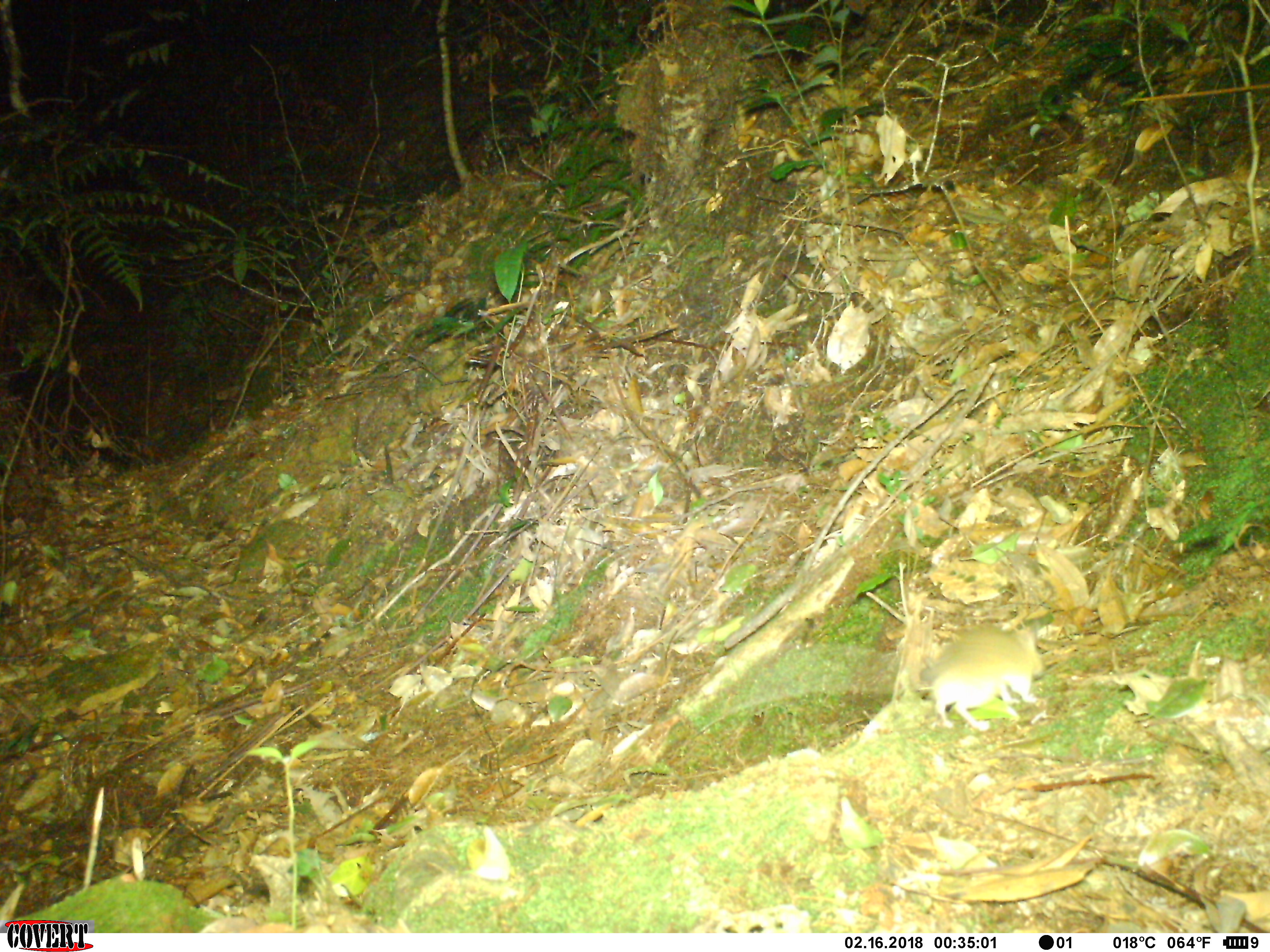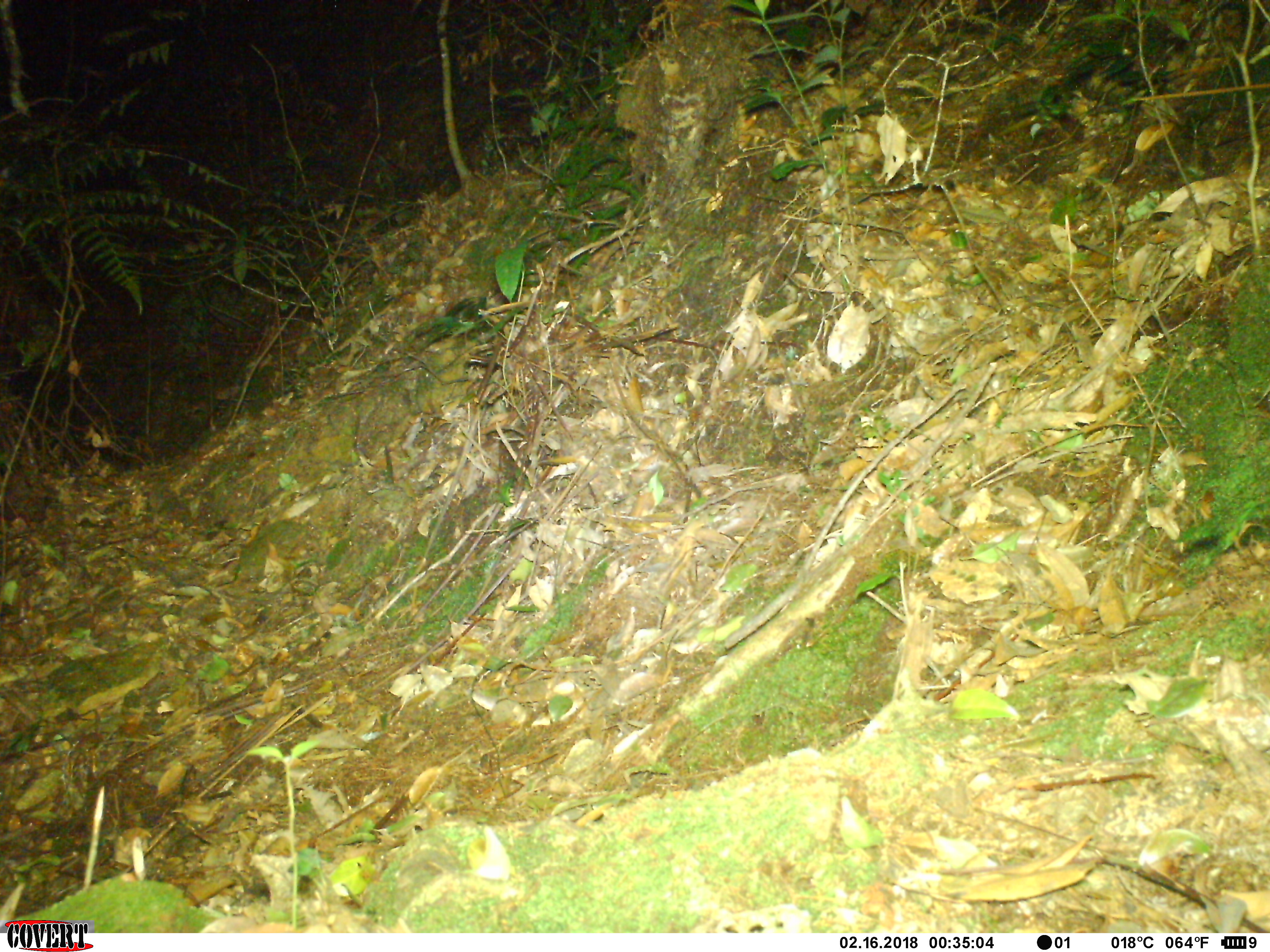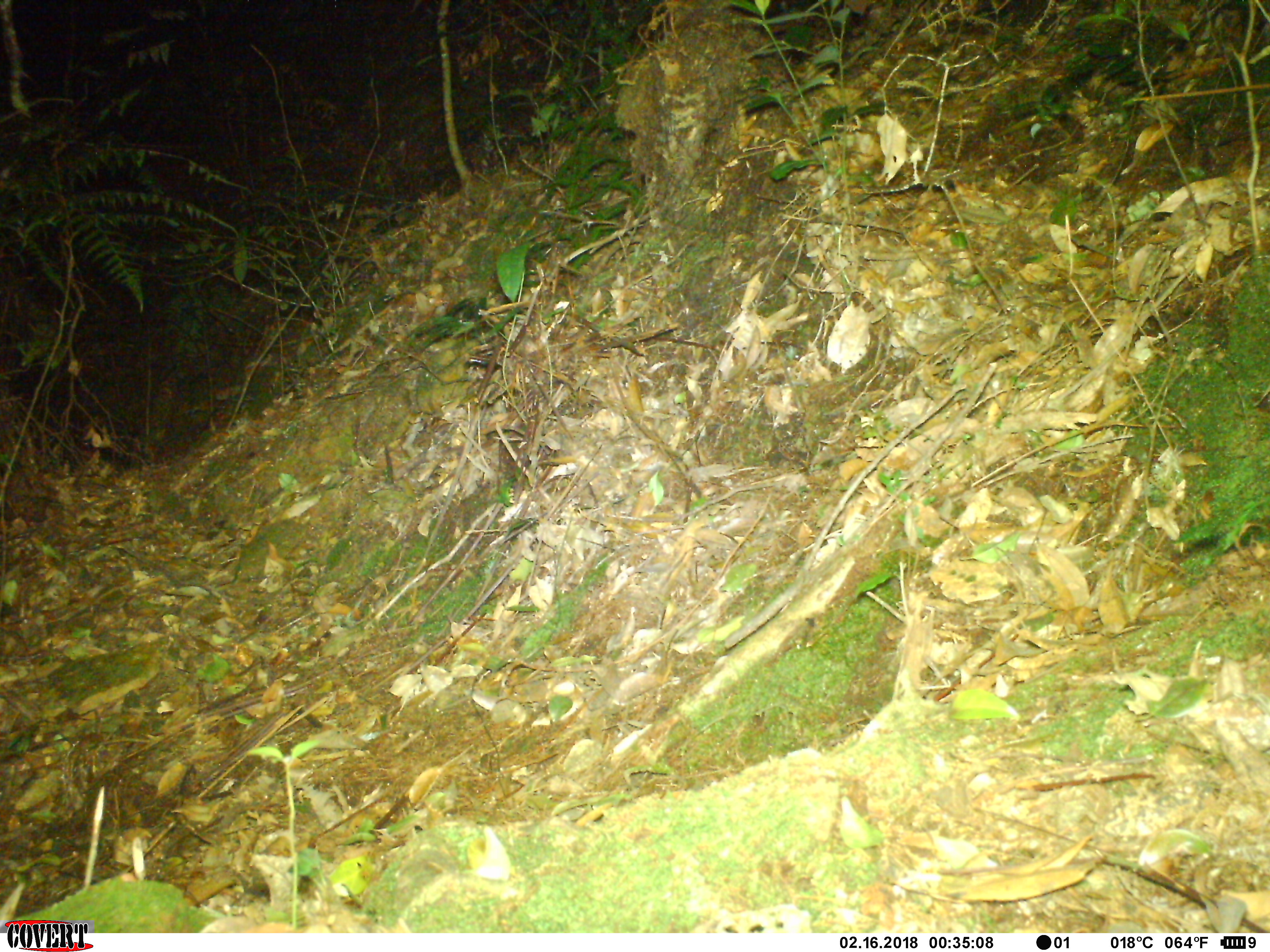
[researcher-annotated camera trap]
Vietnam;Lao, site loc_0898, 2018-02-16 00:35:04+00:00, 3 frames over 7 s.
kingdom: Animalia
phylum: Chordata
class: Mammalia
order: Rodentia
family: Muridae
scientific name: Muridae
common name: old-world mice and rats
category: unidentified murid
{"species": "unidentified murid (old-world mice and rats) (Muridae)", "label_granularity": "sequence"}